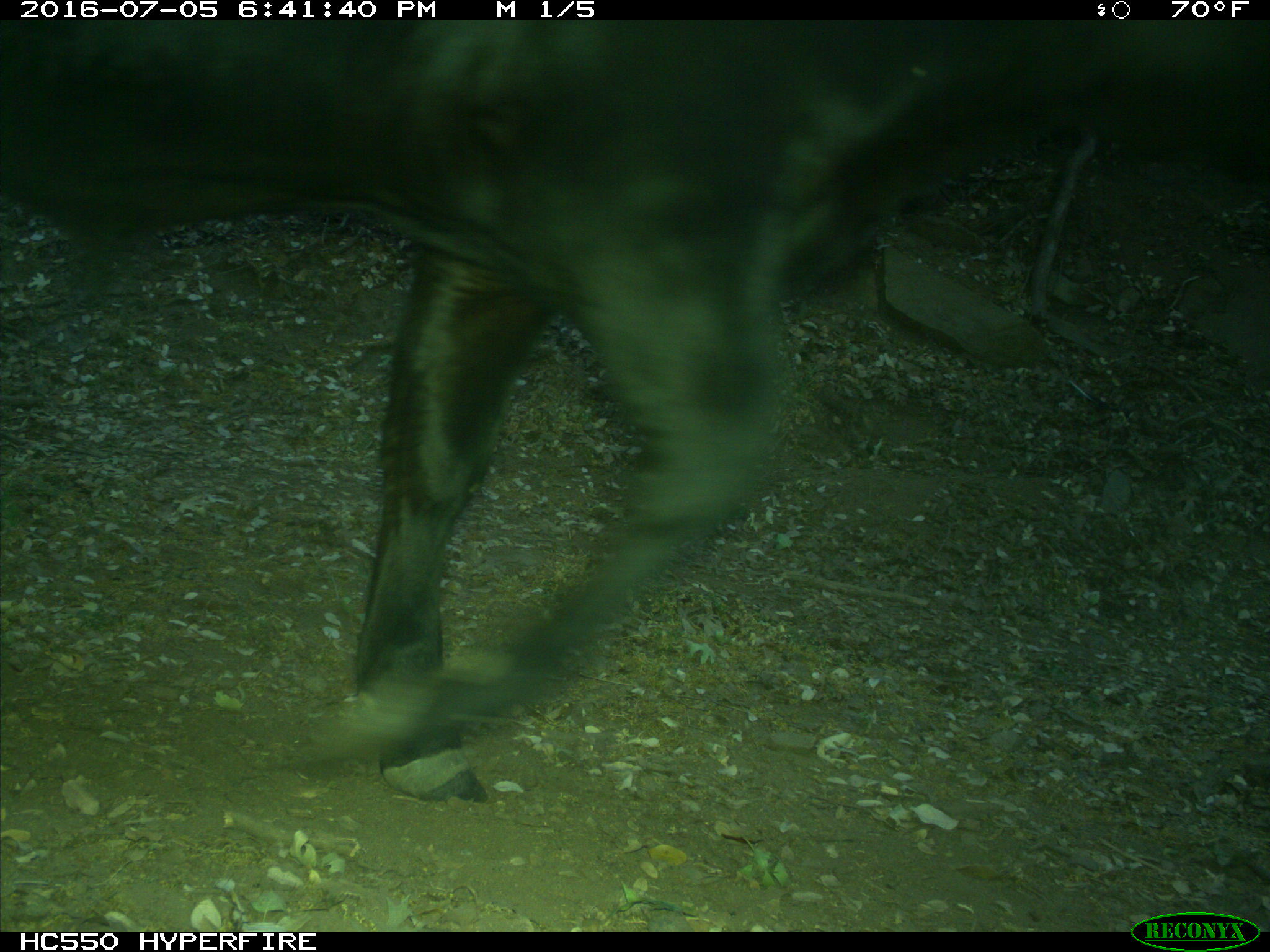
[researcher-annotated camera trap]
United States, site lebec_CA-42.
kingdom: Animalia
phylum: Chordata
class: Mammalia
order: Artiodactyla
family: Bovidae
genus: Bos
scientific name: Bos taurus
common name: domestic cow